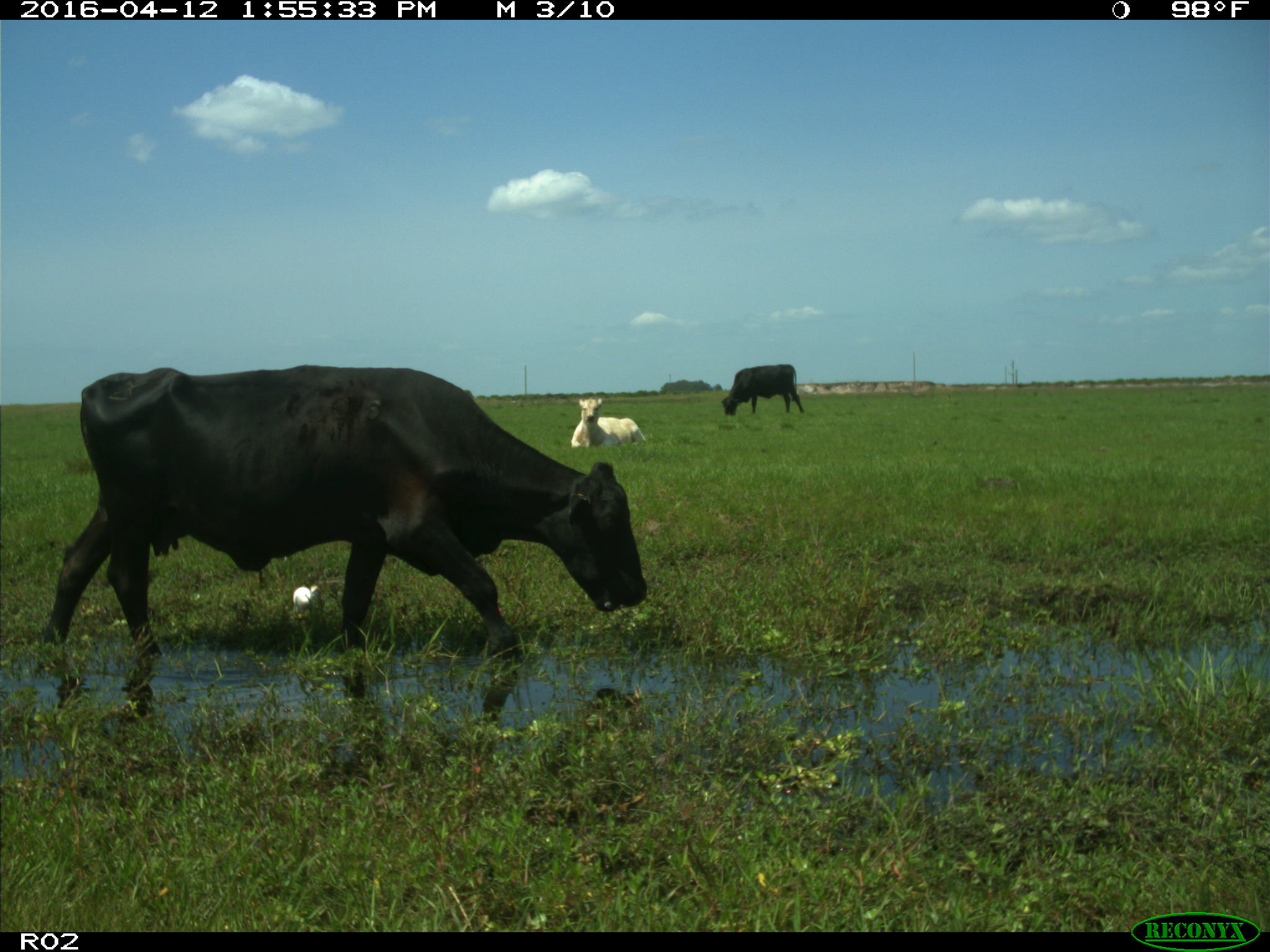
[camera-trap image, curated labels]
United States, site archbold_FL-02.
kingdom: Animalia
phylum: Chordata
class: Mammalia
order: Artiodactyla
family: Bovidae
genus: Bos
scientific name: Bos taurus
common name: domestic cow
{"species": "Bos taurus (domestic cow)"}